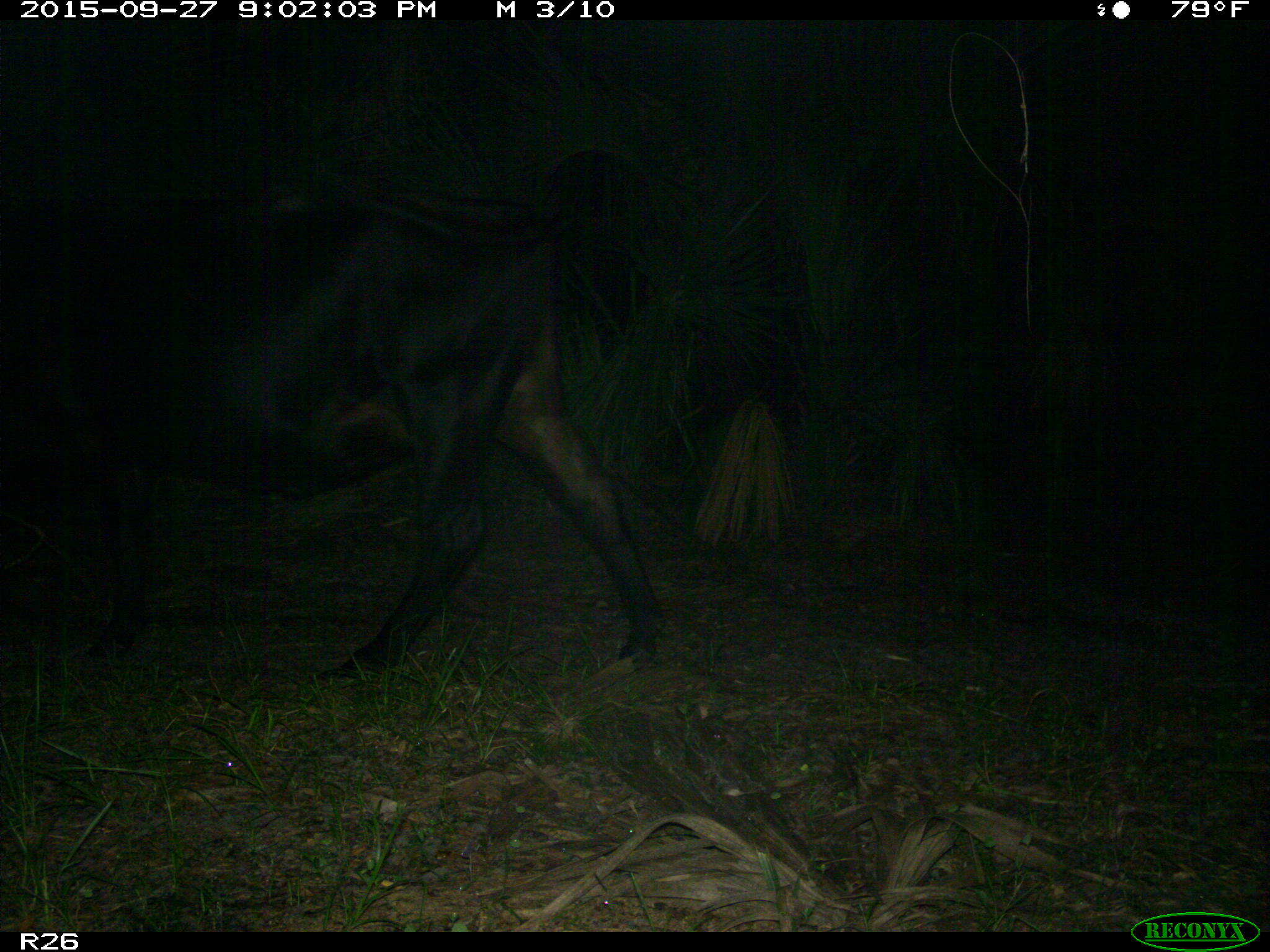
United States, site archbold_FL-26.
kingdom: Animalia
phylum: Chordata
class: Mammalia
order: Artiodactyla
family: Bovidae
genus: Bos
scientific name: Bos taurus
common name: domestic cow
Bos taurus (domestic cow).